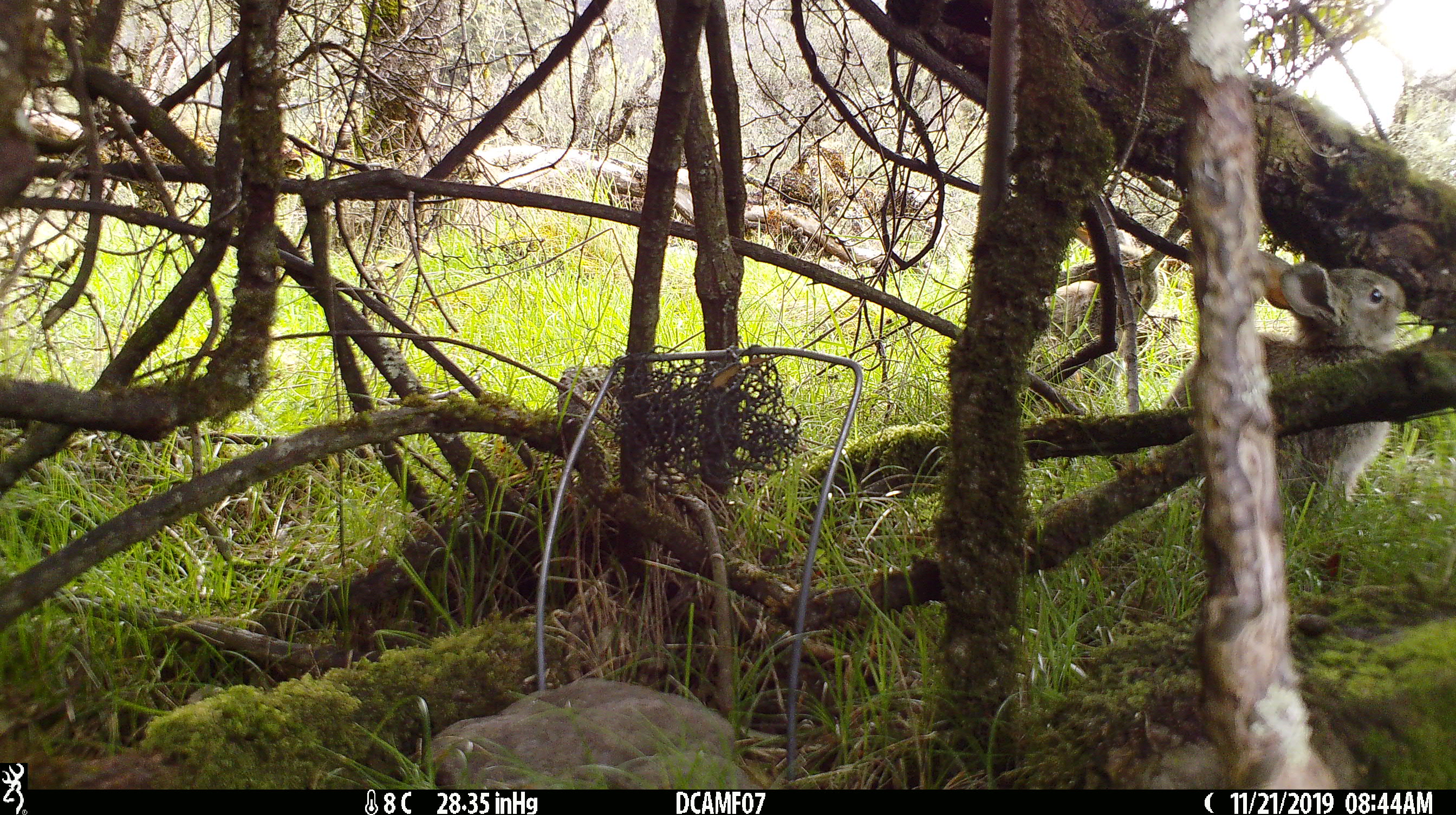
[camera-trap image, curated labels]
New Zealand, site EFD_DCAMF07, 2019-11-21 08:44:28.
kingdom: Animalia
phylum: Chordata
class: Mammalia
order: Lagomorpha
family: Leporidae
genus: Oryctolagus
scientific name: Oryctolagus cuniculus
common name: european rabbit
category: rabbit